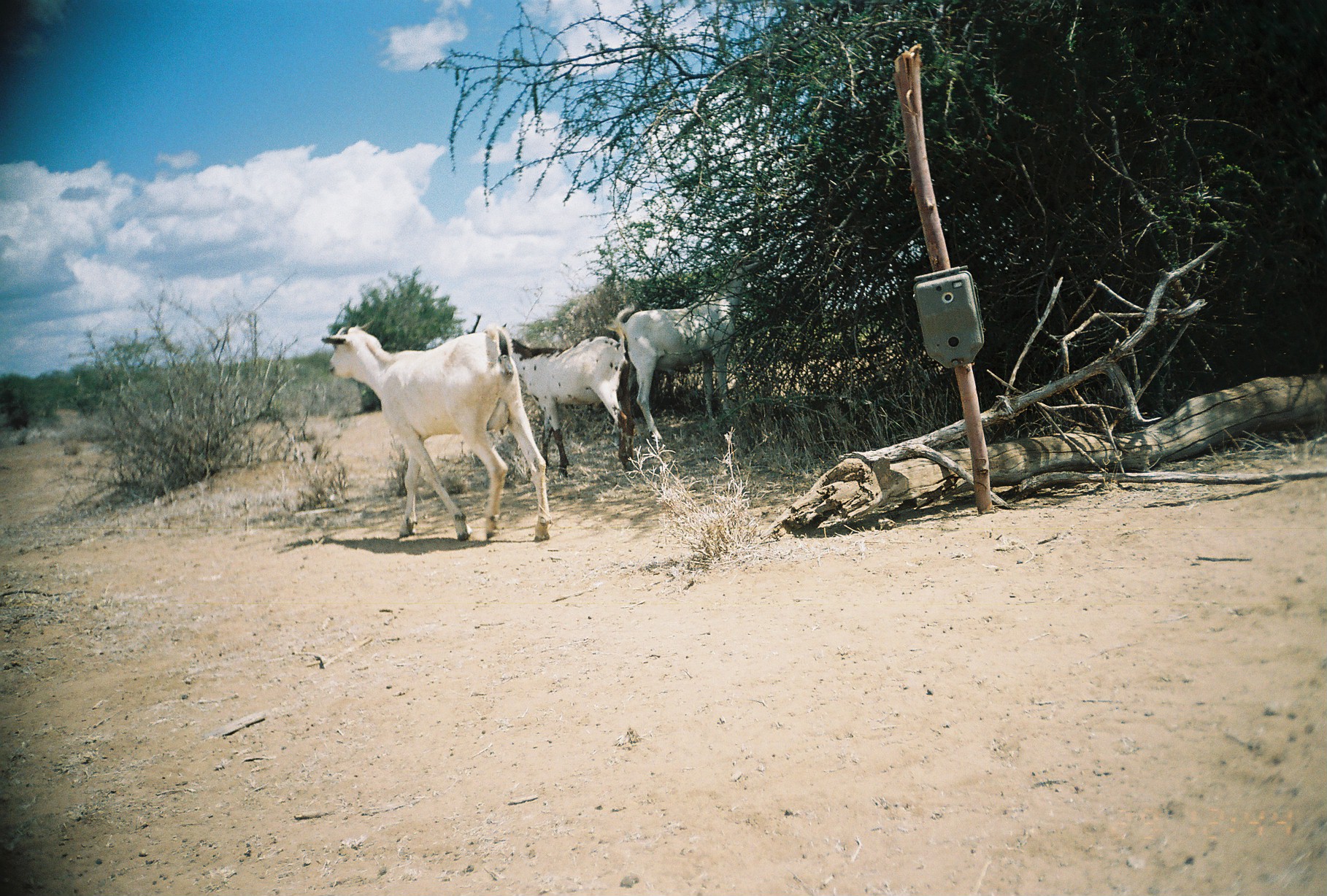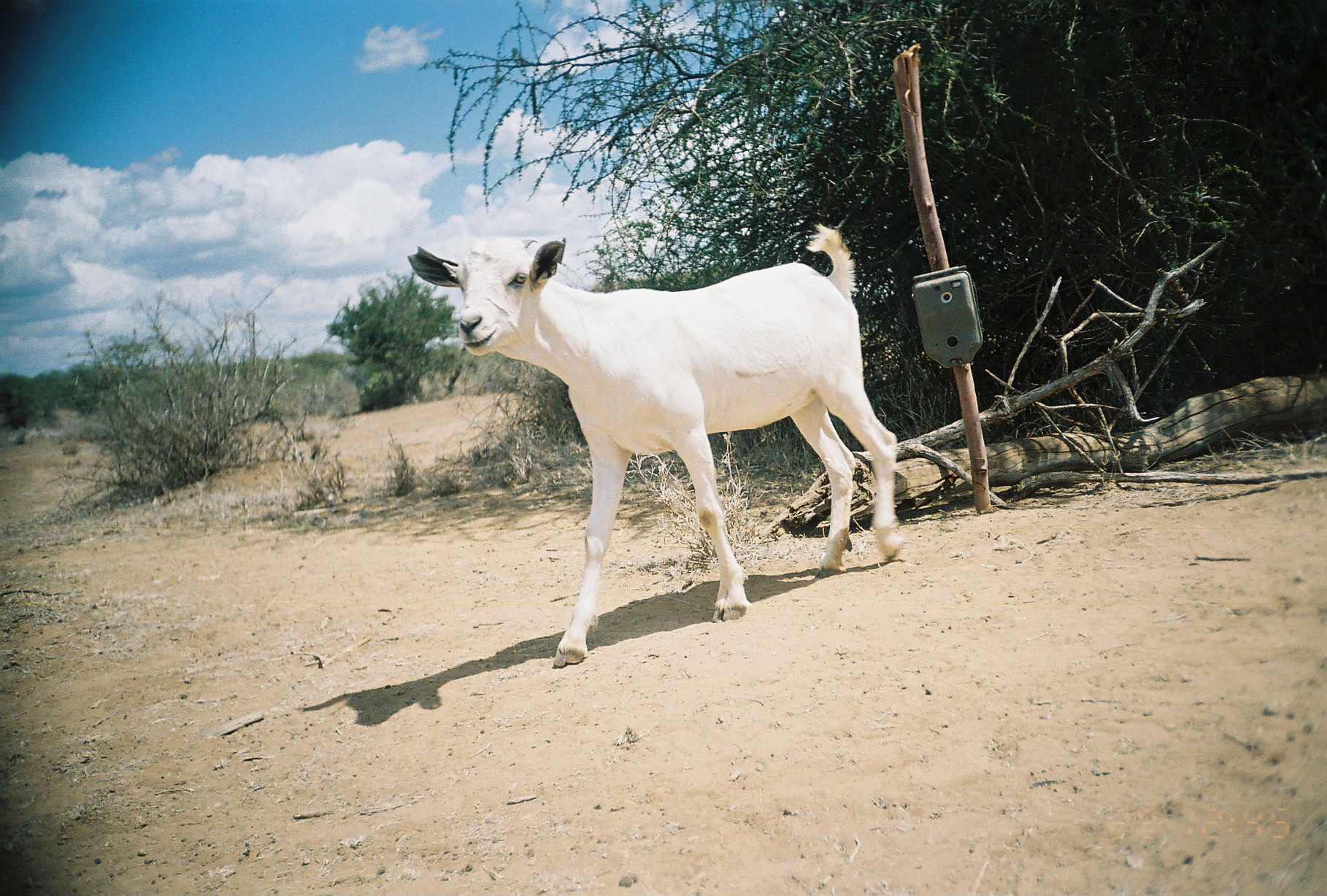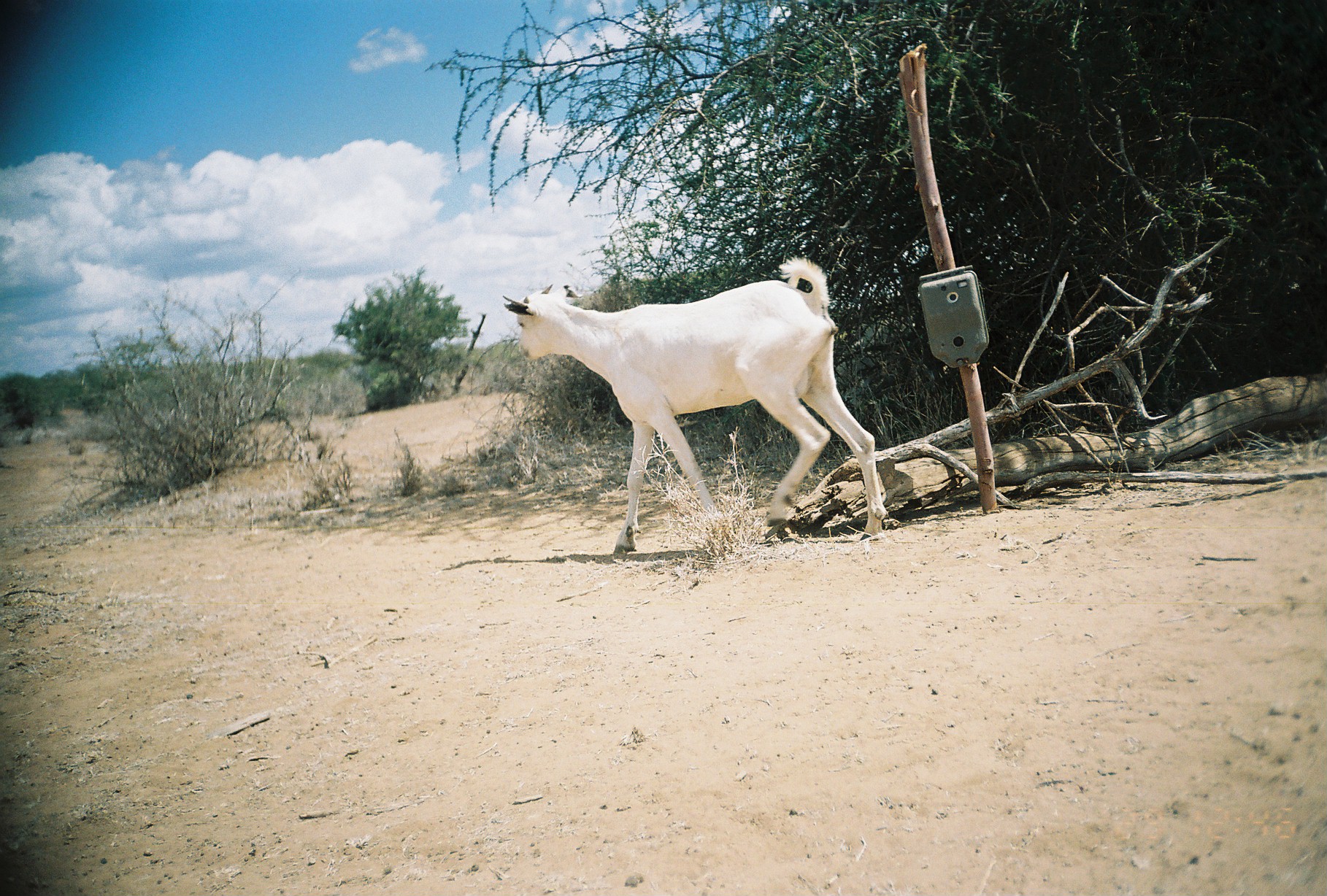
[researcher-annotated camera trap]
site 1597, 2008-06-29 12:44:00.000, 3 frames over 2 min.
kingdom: Animalia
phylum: Chordata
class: Mammalia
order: Artiodactyla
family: Bovidae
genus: Capra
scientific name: Capra aegagrus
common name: wild goat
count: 3